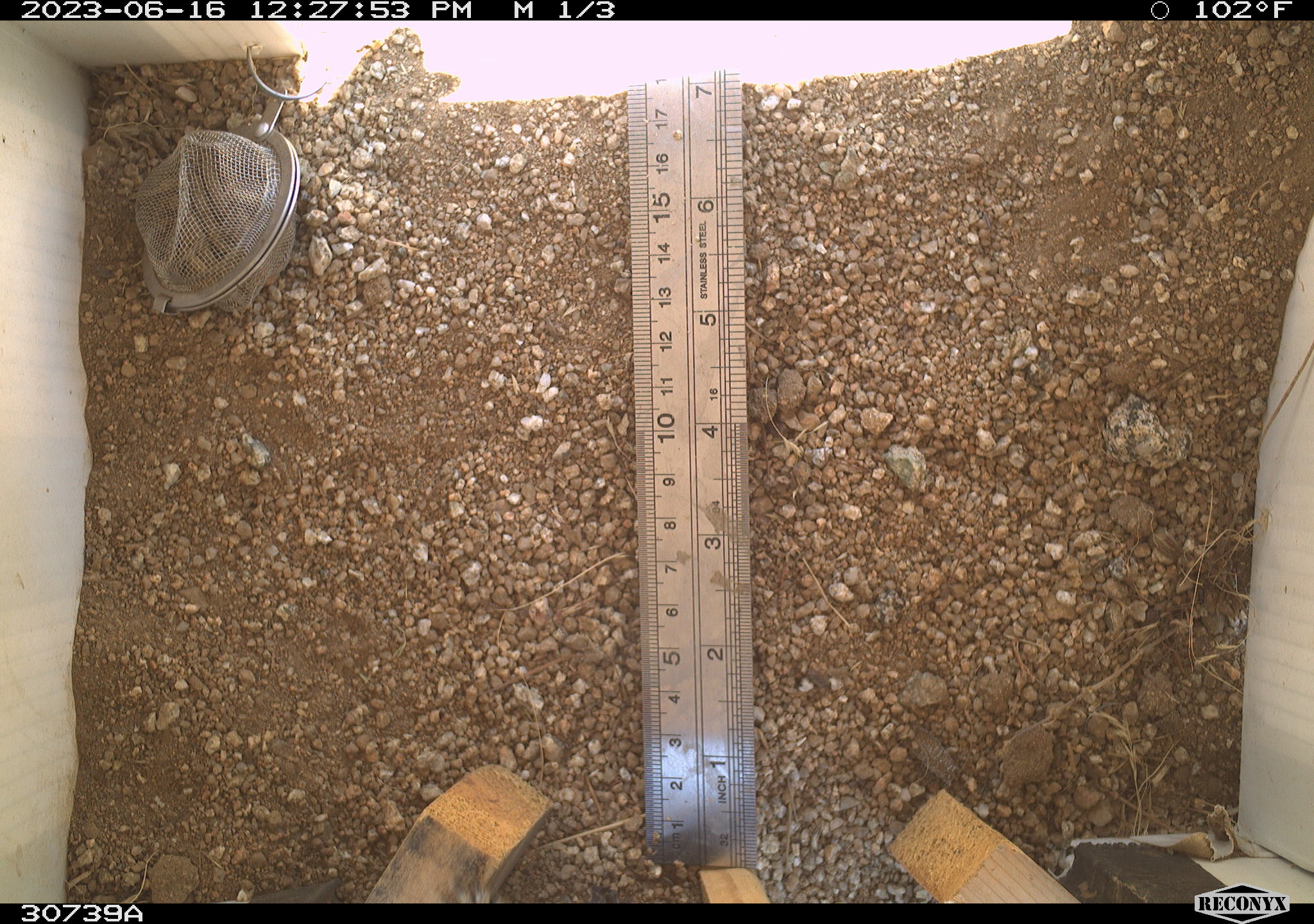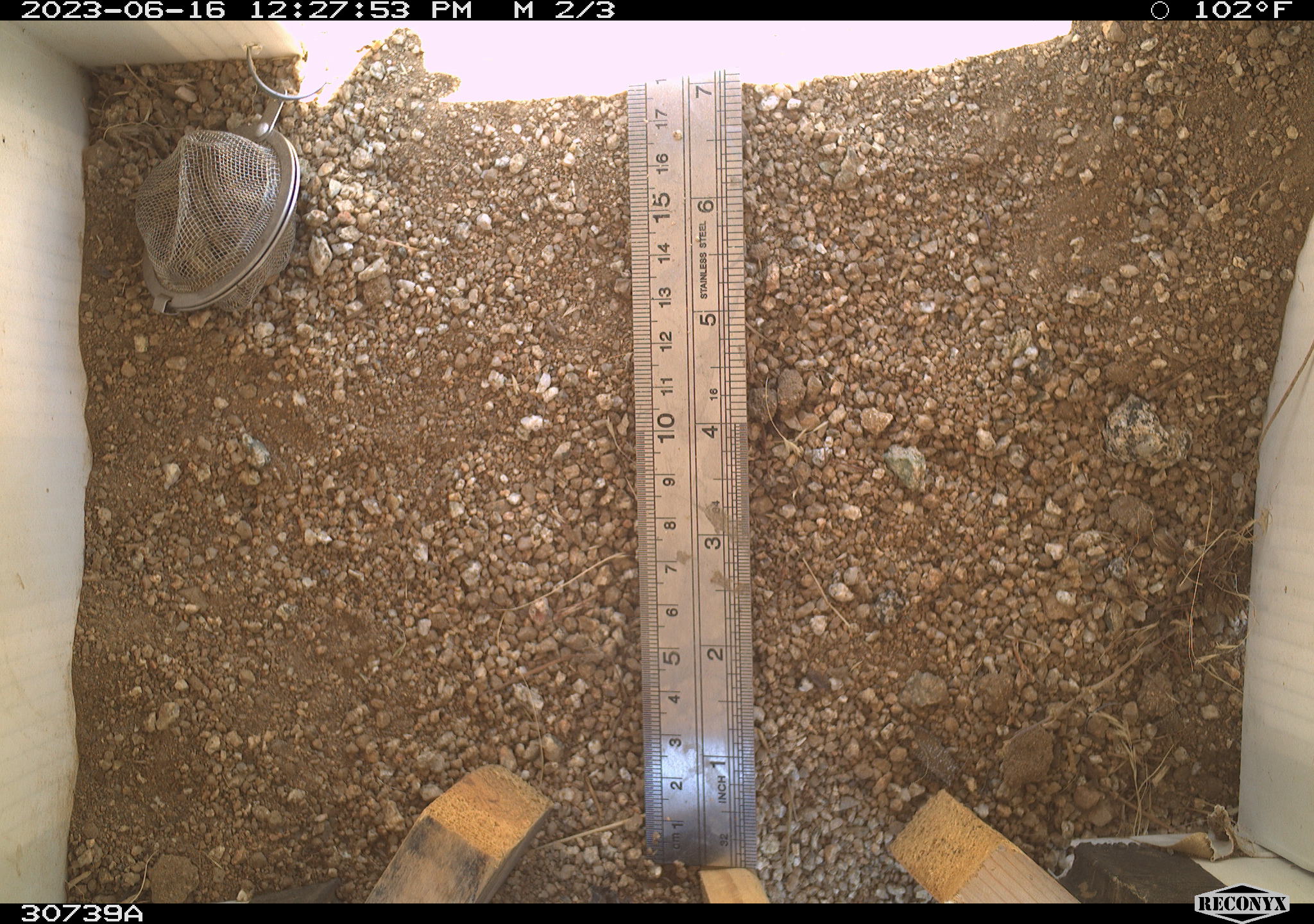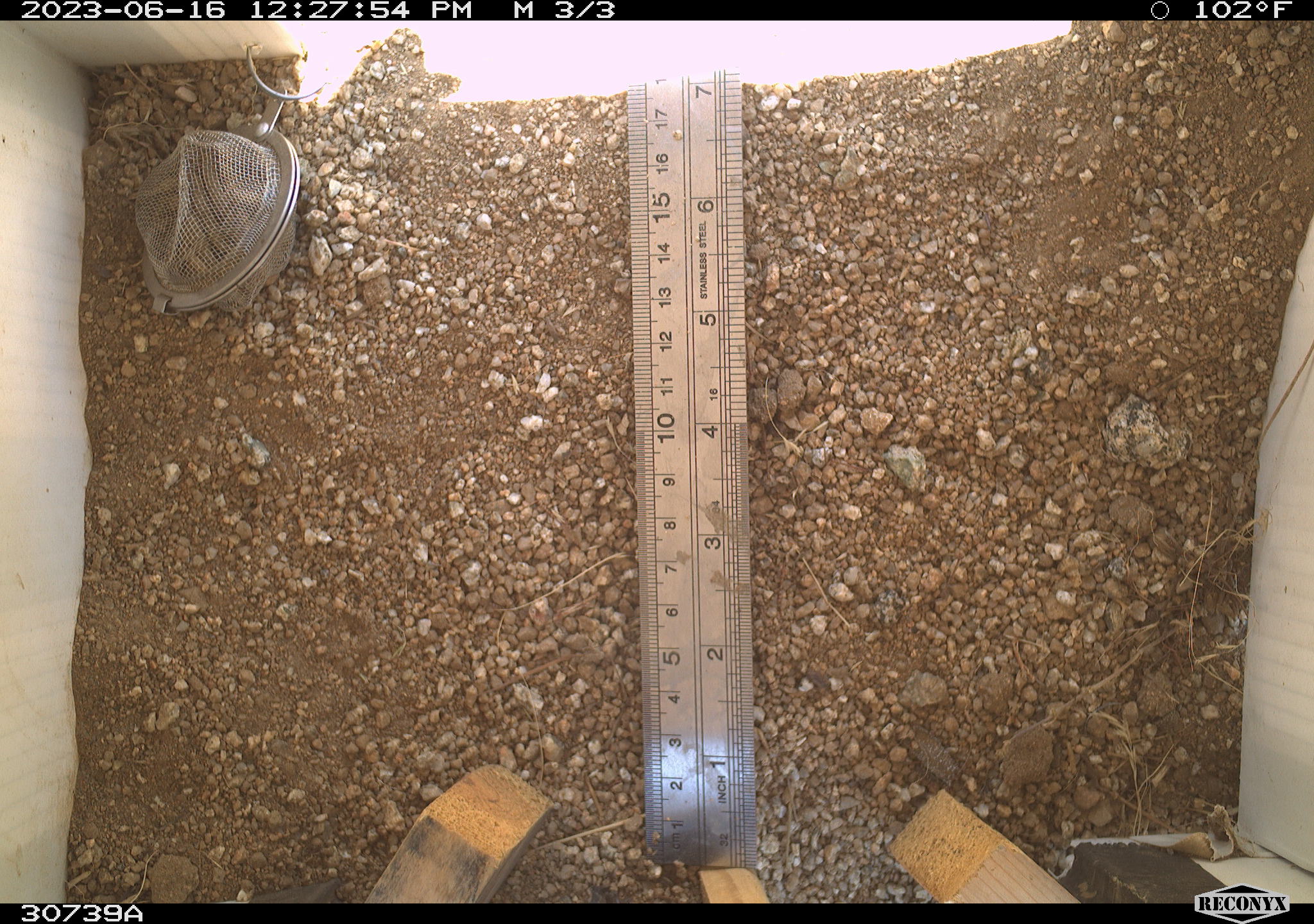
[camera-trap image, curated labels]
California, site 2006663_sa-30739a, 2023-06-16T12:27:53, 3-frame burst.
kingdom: Animalia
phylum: Chordata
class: Mammalia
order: Rodentia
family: Sciuridae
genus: Ammospermophilus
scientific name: Ammospermophilus leucurus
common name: white-tailed antelope squirrel